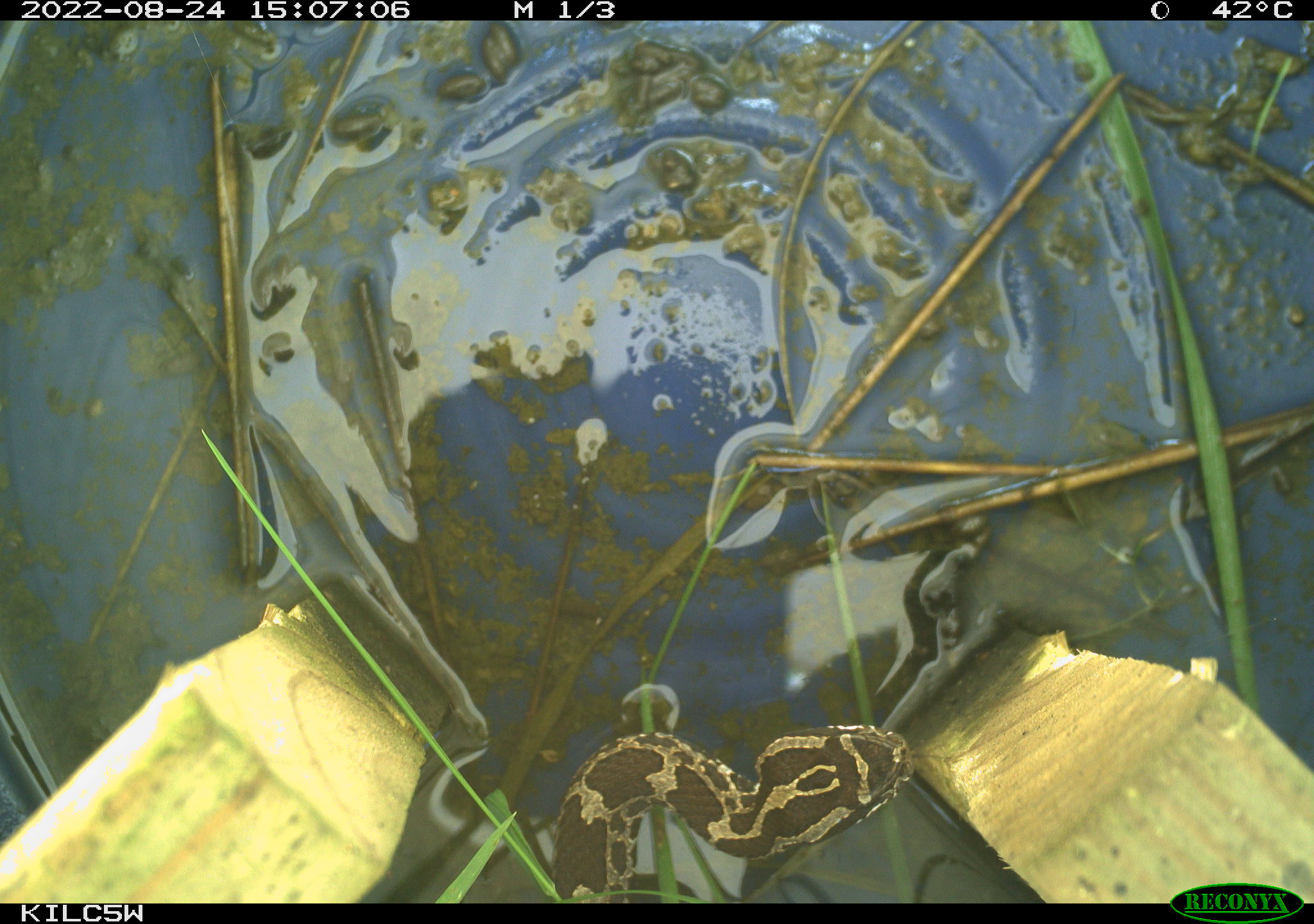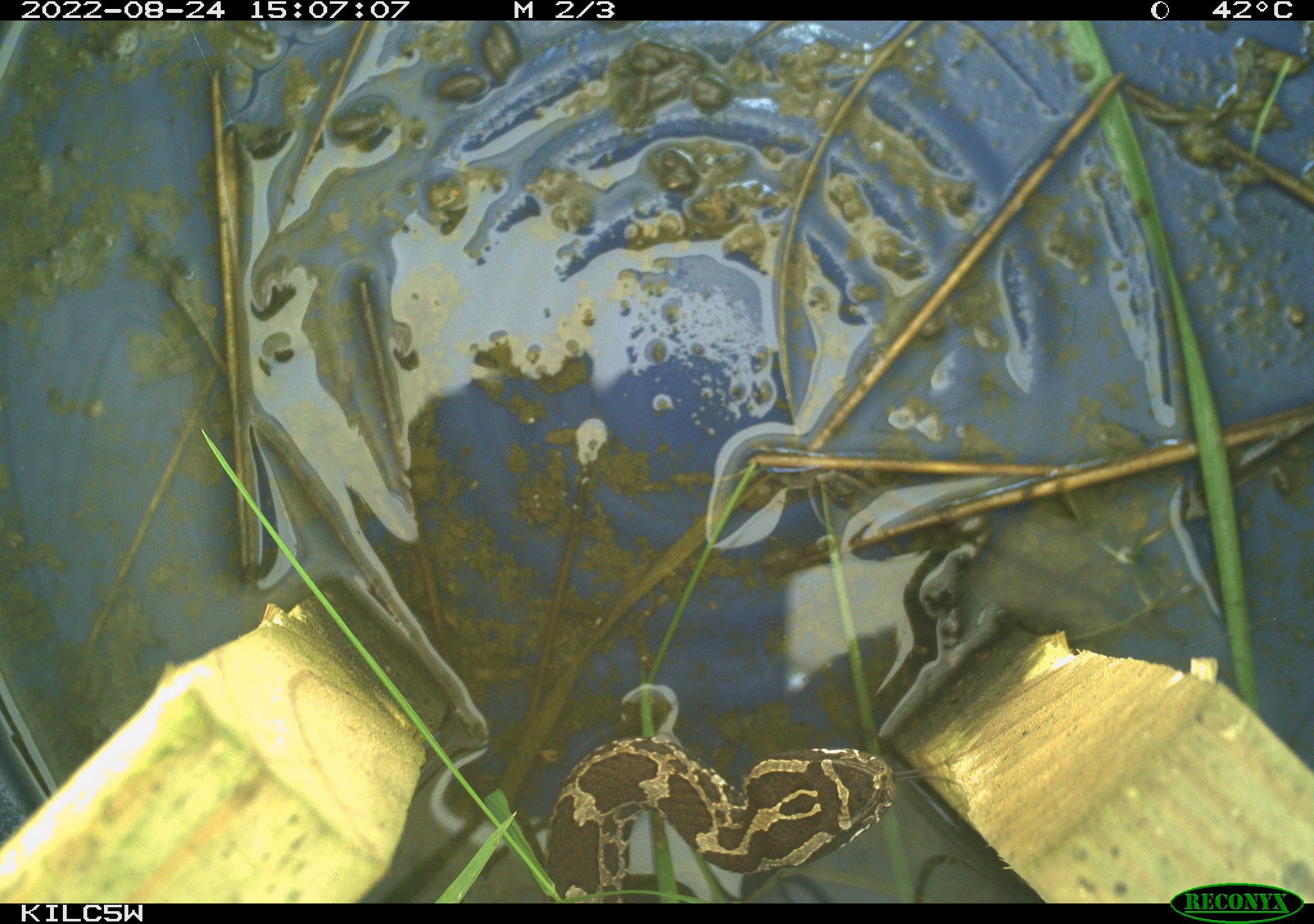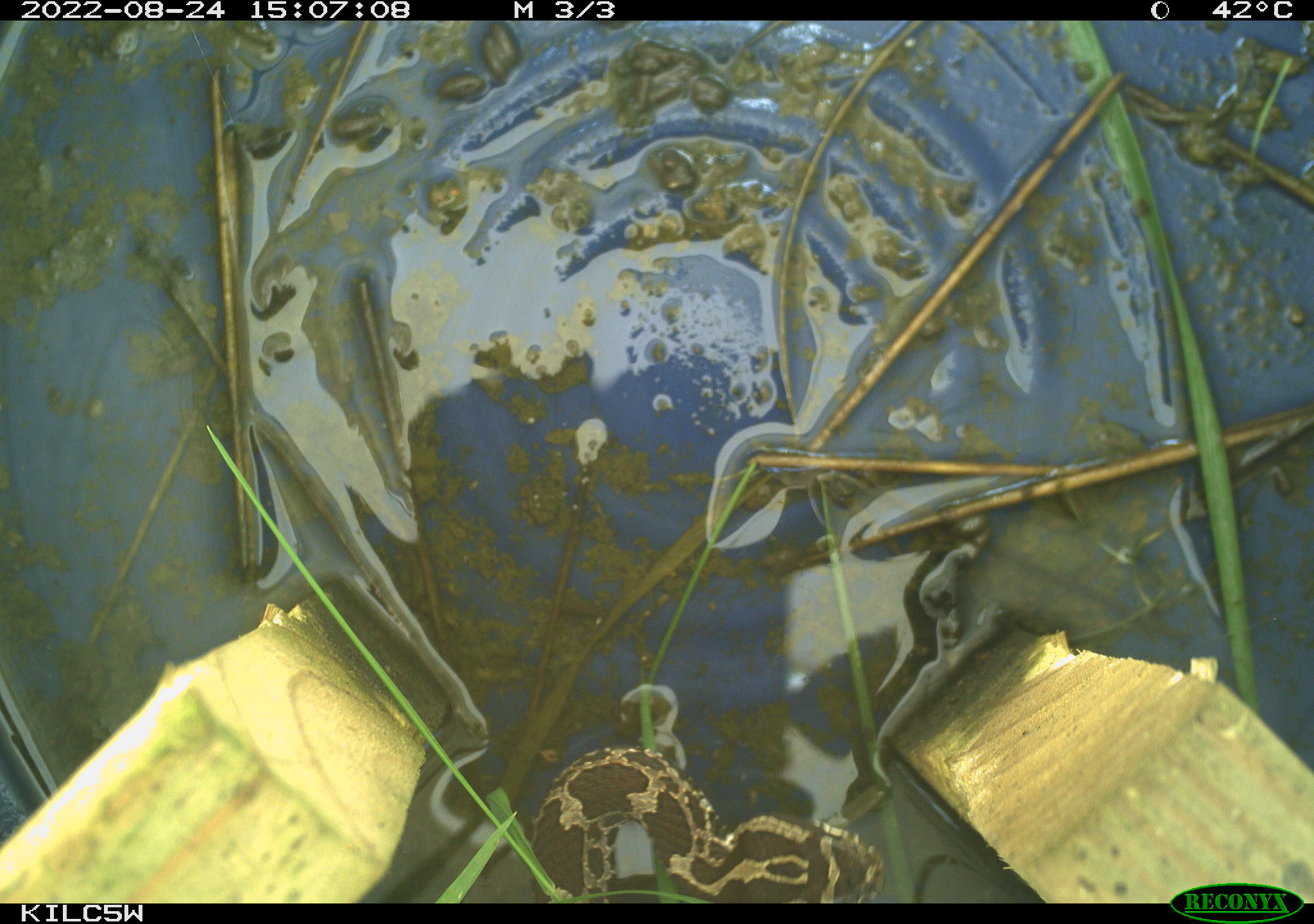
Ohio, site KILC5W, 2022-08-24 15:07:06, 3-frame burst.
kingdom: Animalia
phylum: Chordata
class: Reptilia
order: Squamata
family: Viperidae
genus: Sistrurus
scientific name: Sistrurus catenatus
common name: eastern massasauga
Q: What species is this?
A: Eastern massasauga (Sistrurus catenatus).